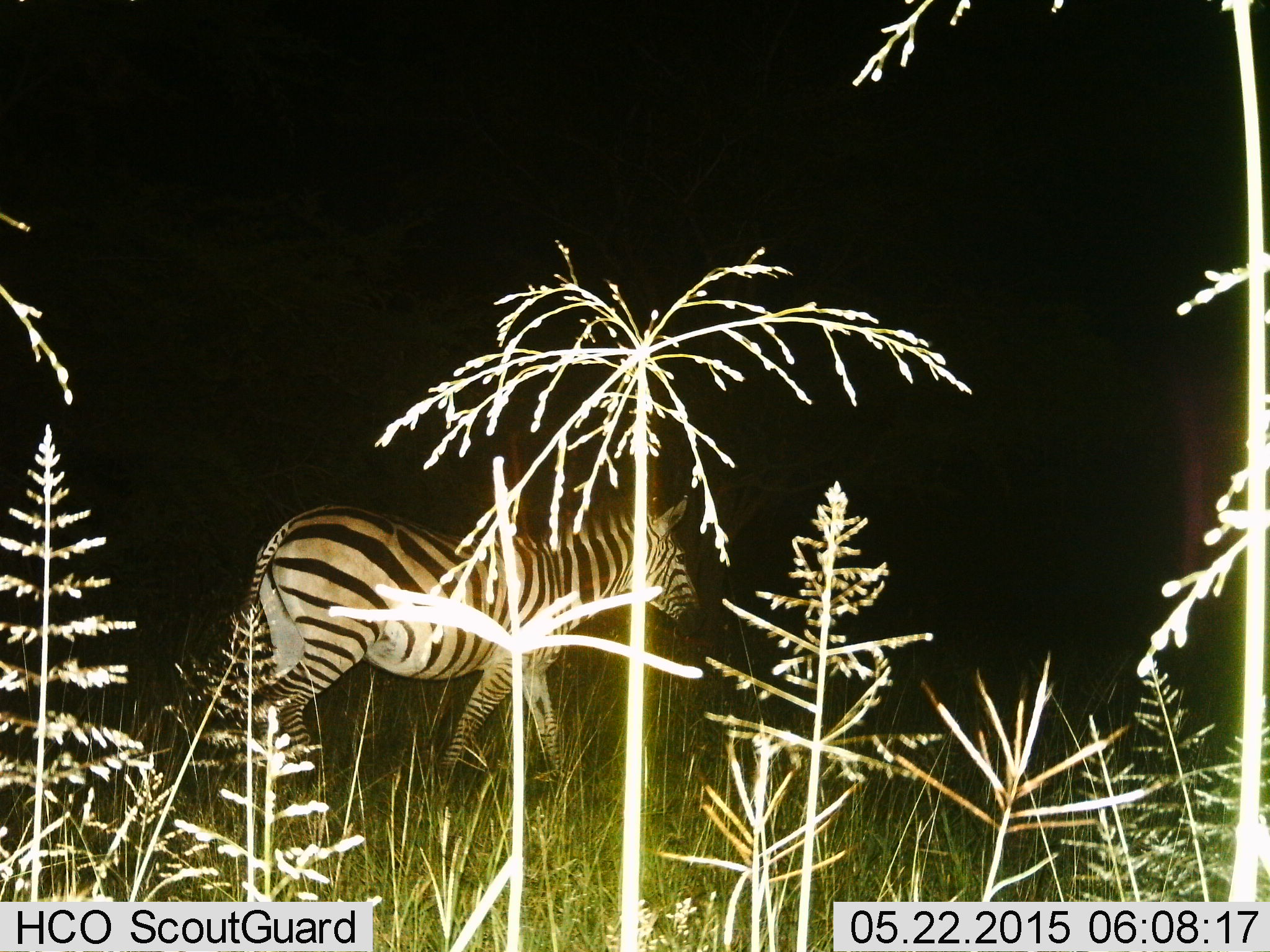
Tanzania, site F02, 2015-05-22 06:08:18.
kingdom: Animalia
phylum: Chordata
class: Mammalia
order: Perissodactyla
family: Equidae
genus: Equus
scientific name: Equus quagga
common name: plains zebra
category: zebra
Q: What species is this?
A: Zebra (plains zebra) (Equus quagga).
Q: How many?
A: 1.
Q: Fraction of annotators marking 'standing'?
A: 20%.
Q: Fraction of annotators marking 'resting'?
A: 0%.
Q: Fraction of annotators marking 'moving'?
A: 80%.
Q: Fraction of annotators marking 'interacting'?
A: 0%.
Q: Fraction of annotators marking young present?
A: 0%.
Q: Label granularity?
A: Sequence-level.